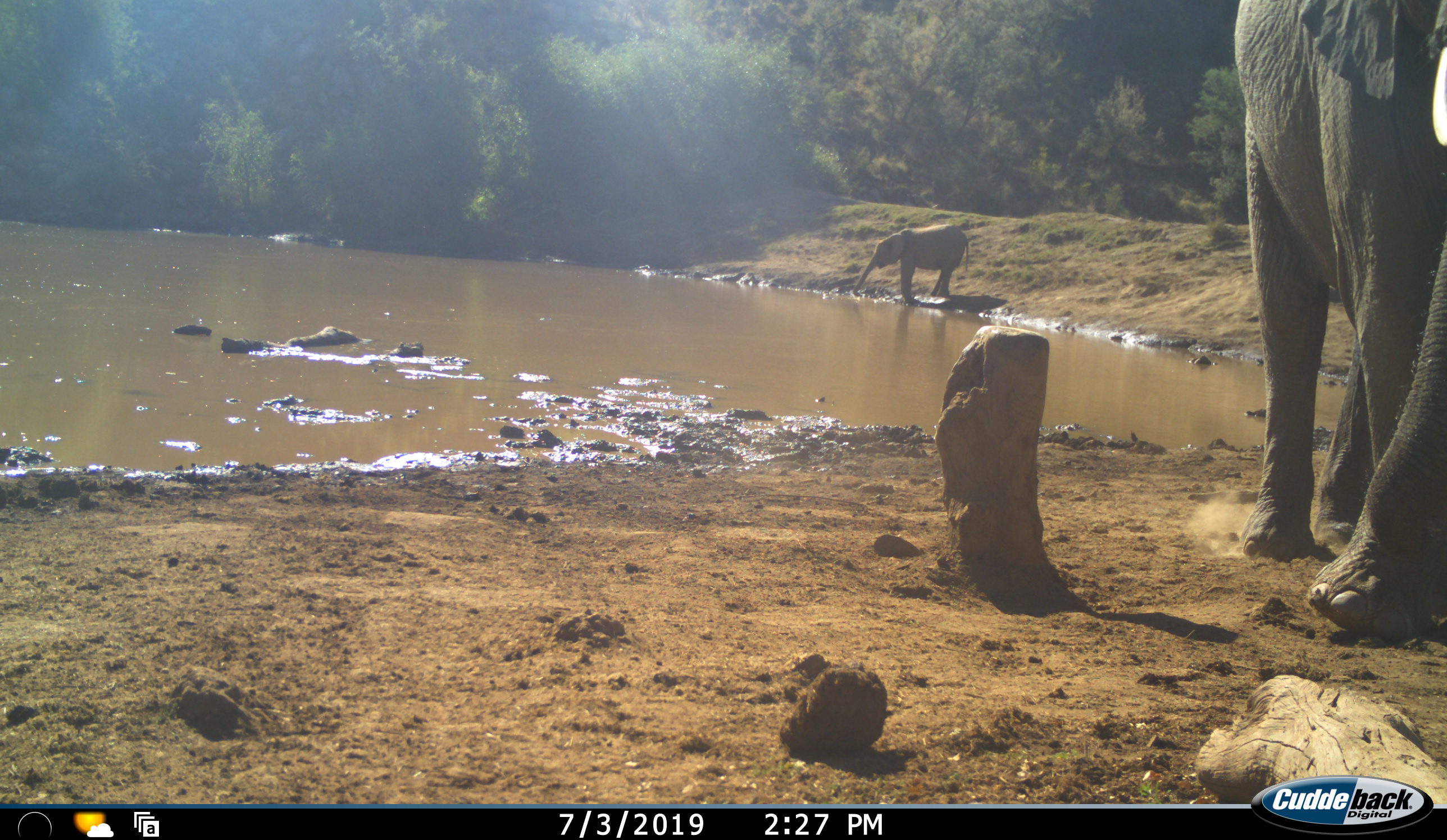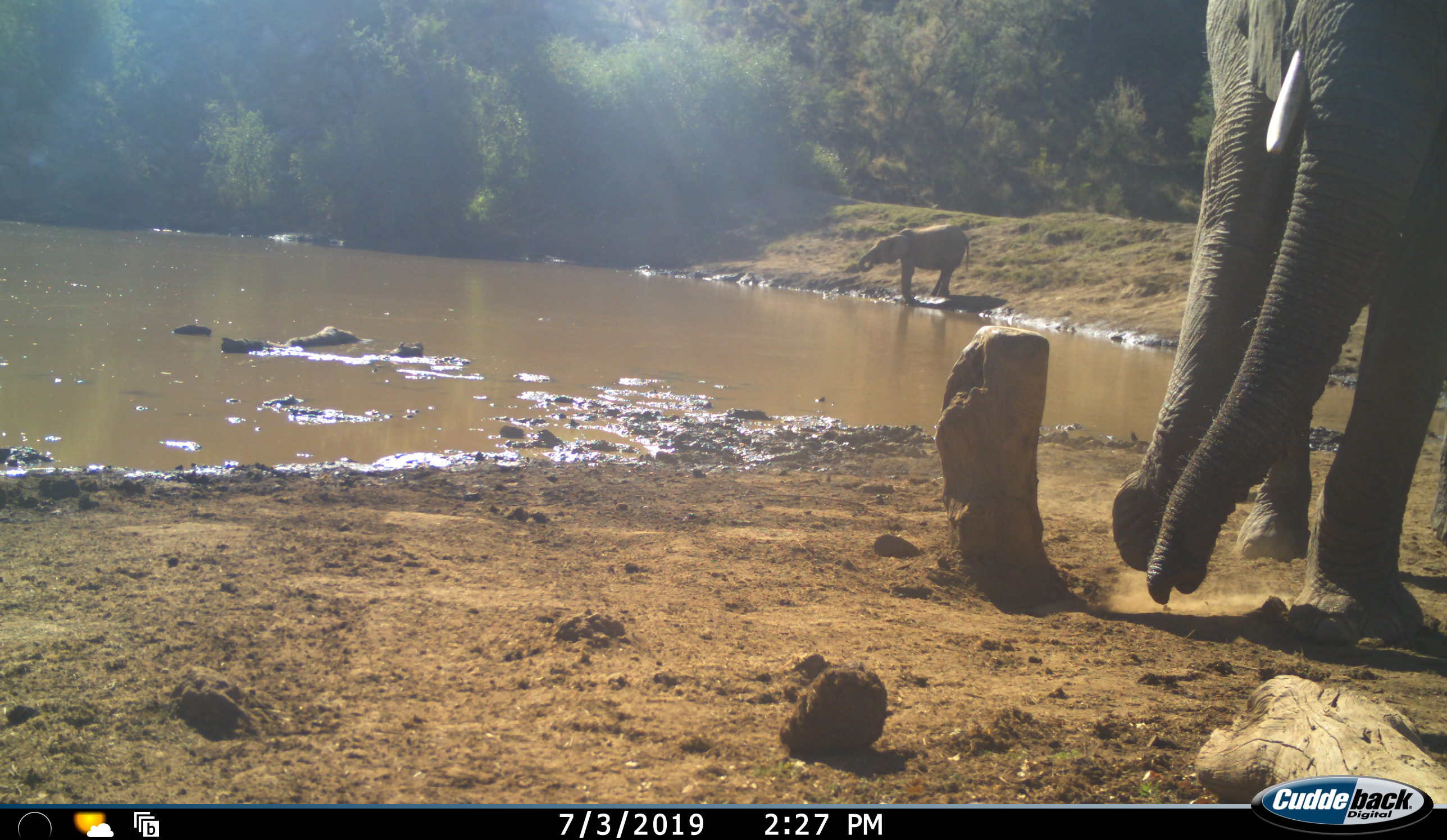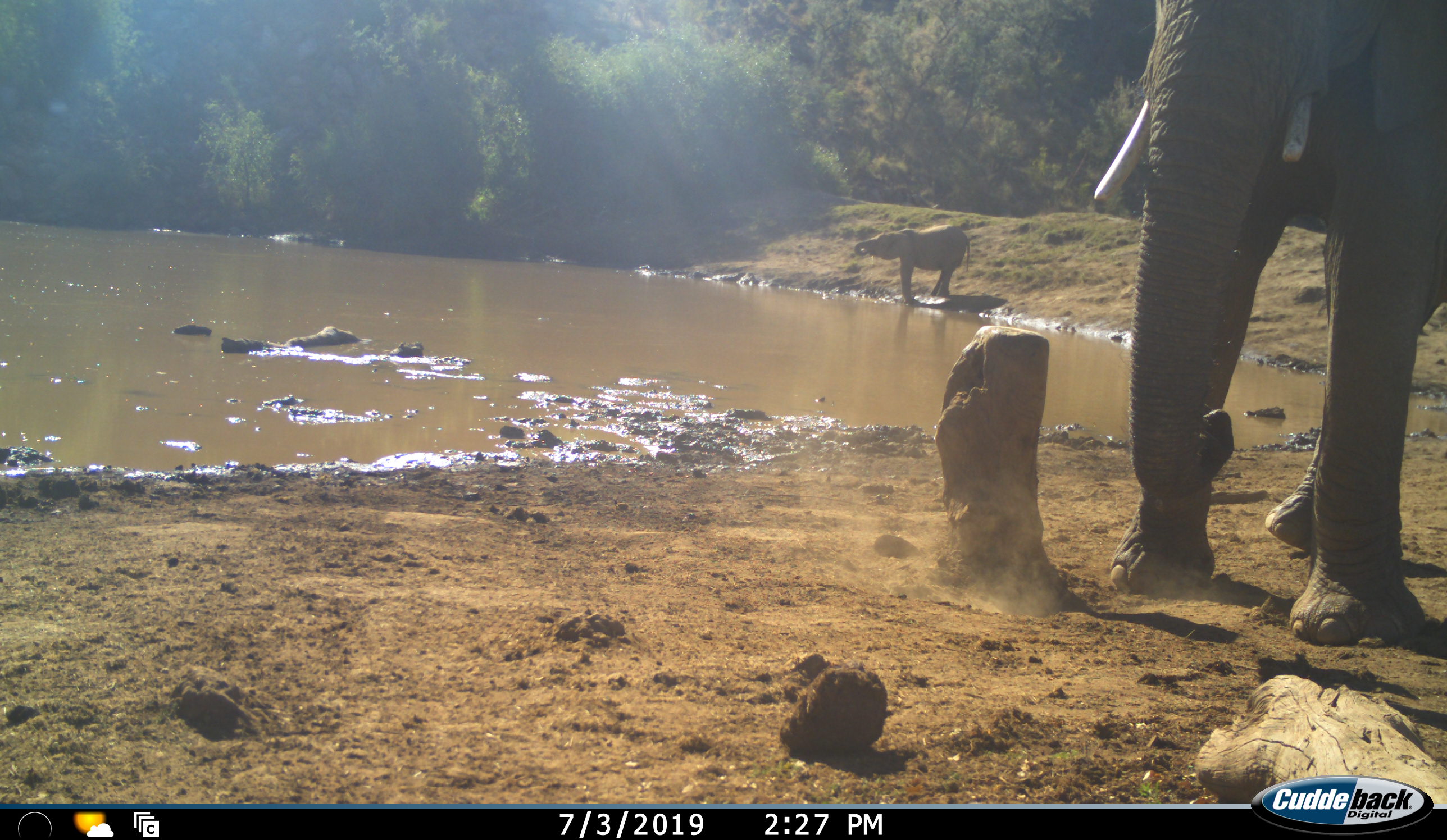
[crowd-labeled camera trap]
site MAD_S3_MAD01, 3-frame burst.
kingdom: Animalia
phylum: Chordata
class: Mammalia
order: Proboscidea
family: Elephantidae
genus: Loxodonta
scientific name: Loxodonta africana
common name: african bush elephant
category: elephant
Elephant (african bush elephant) (Loxodonta africana), count 2. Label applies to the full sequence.